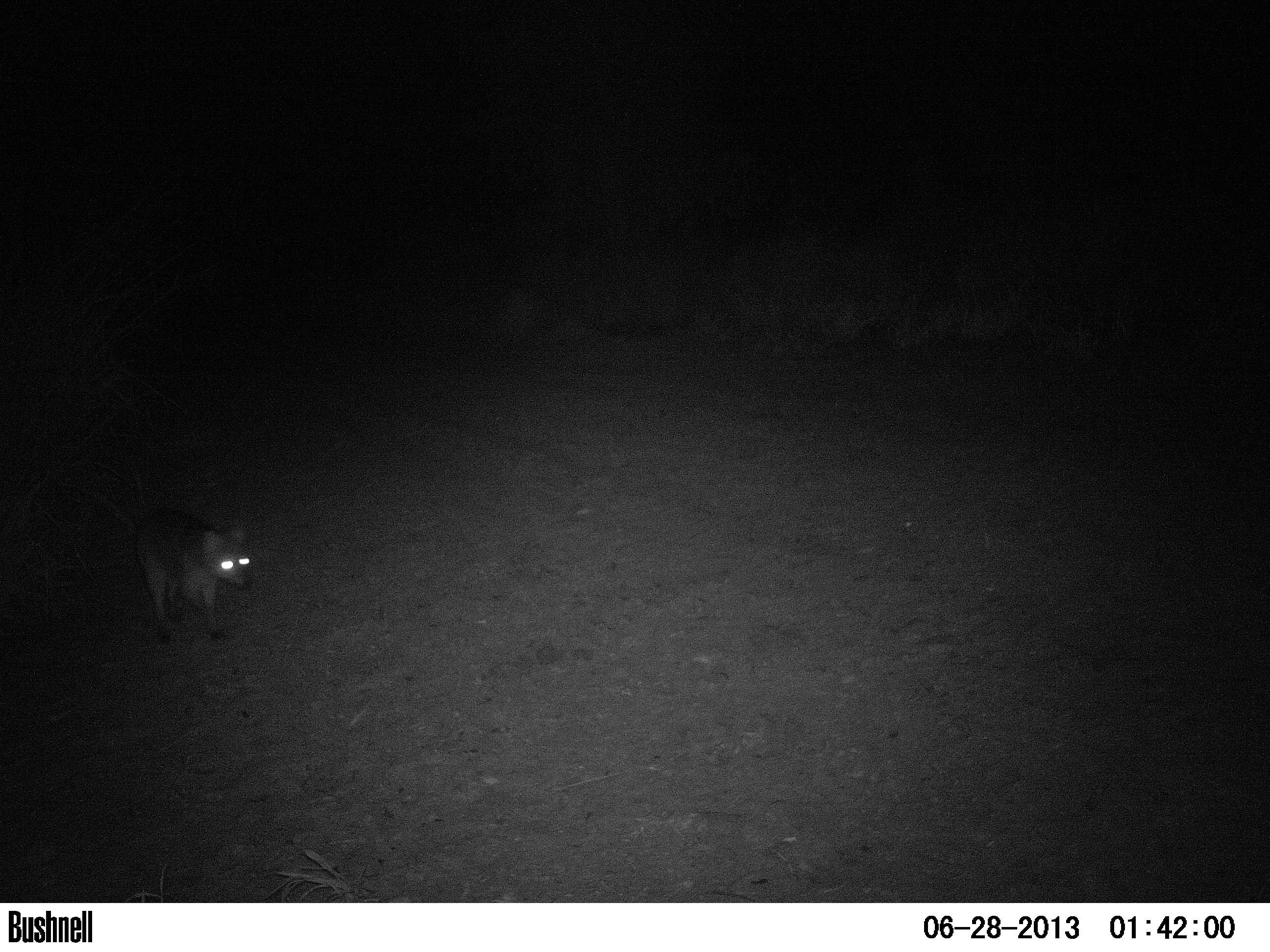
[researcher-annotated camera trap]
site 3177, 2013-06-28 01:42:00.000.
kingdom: Animalia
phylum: Chordata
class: Mammalia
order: Carnivora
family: Canidae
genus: Cerdocyon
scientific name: Cerdocyon thous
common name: crab-eating fox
Cerdocyon thous (crab-eating fox), count 1.